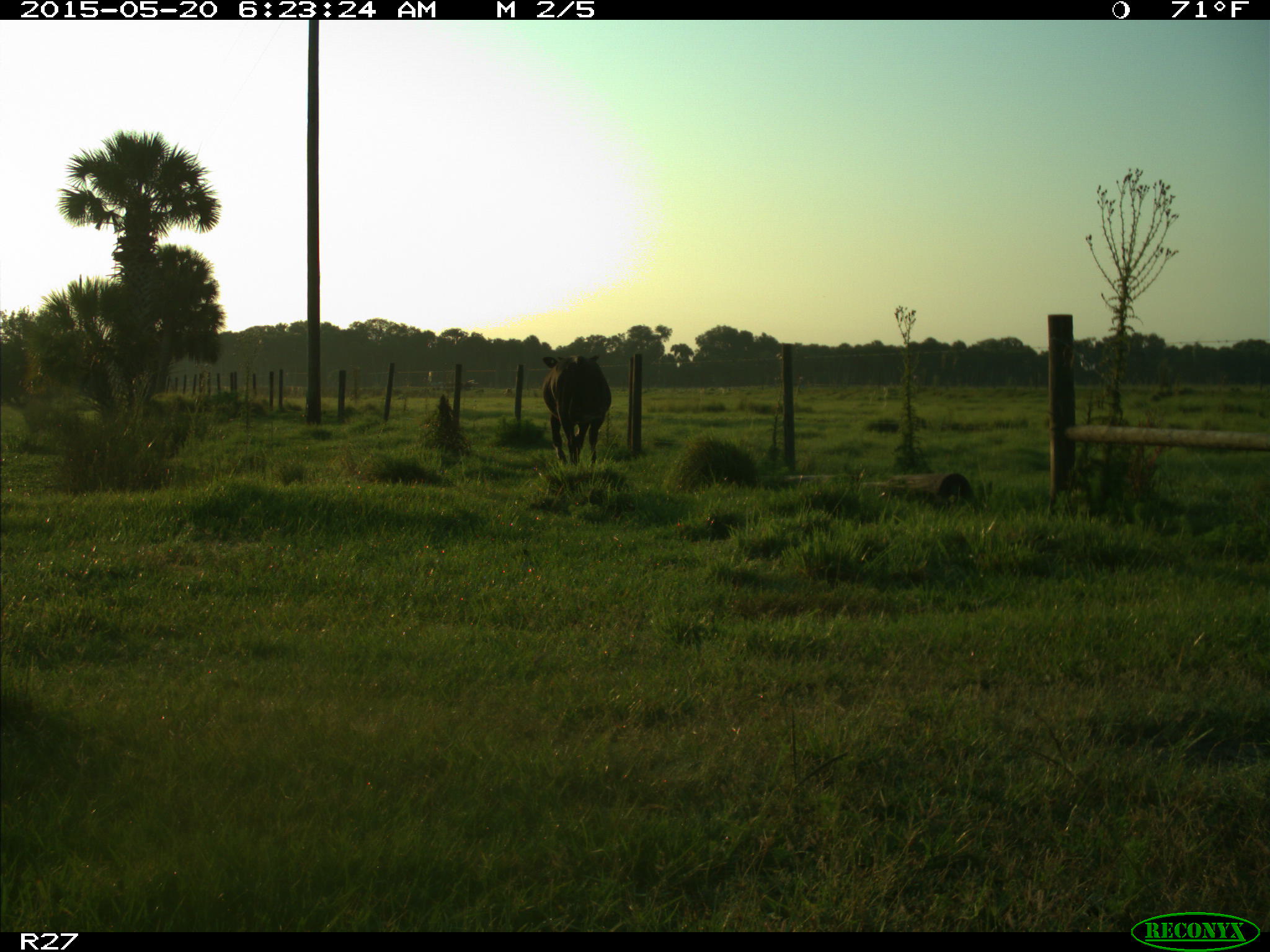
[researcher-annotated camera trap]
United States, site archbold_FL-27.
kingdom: Animalia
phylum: Chordata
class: Mammalia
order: Artiodactyla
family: Bovidae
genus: Bos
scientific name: Bos taurus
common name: domestic cow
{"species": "Bos taurus (domestic cow)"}